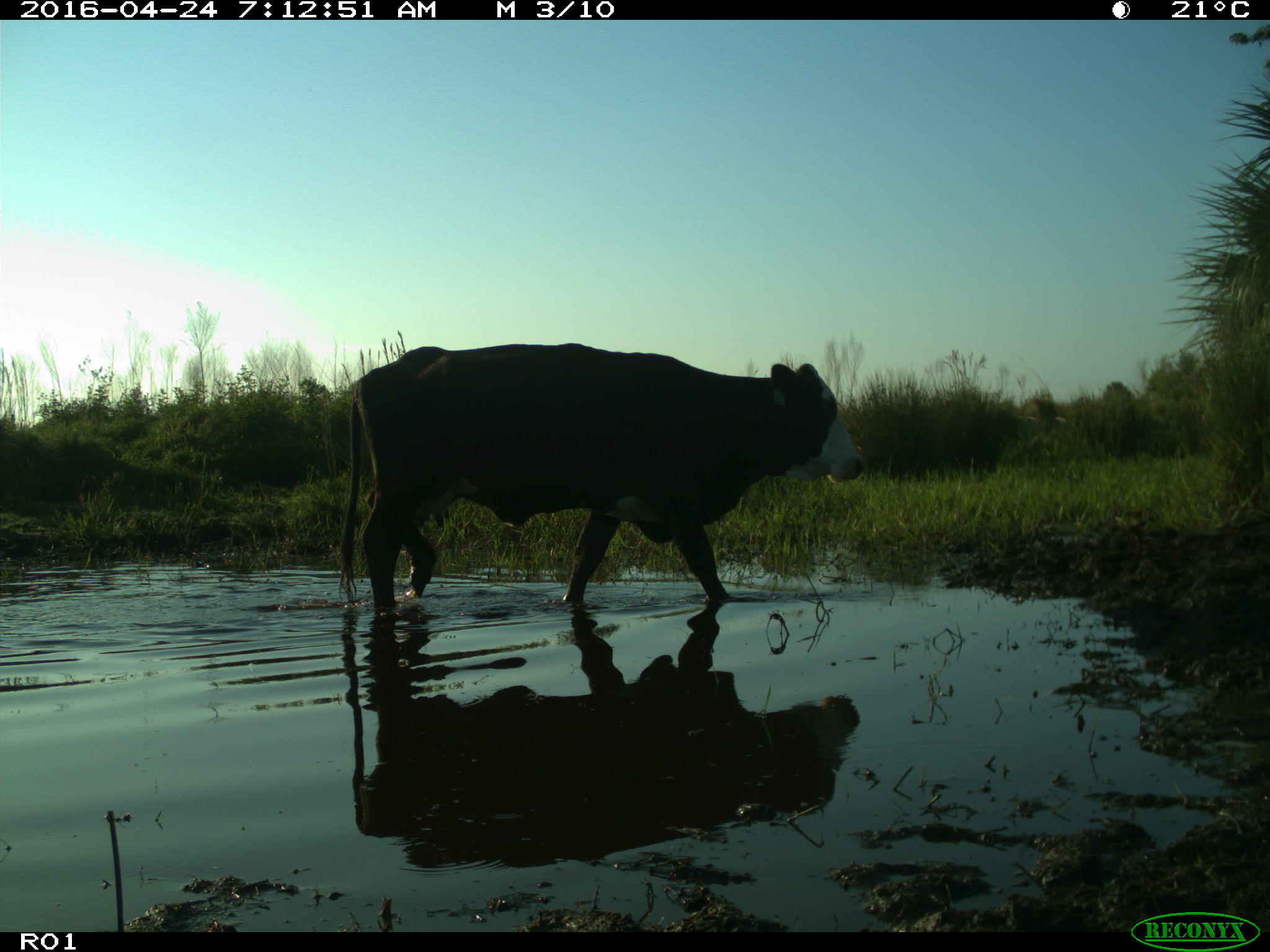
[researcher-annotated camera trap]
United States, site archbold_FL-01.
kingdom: Animalia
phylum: Chordata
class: Mammalia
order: Artiodactyla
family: Bovidae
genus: Bos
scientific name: Bos taurus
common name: domestic cow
Bos taurus (domestic cow).